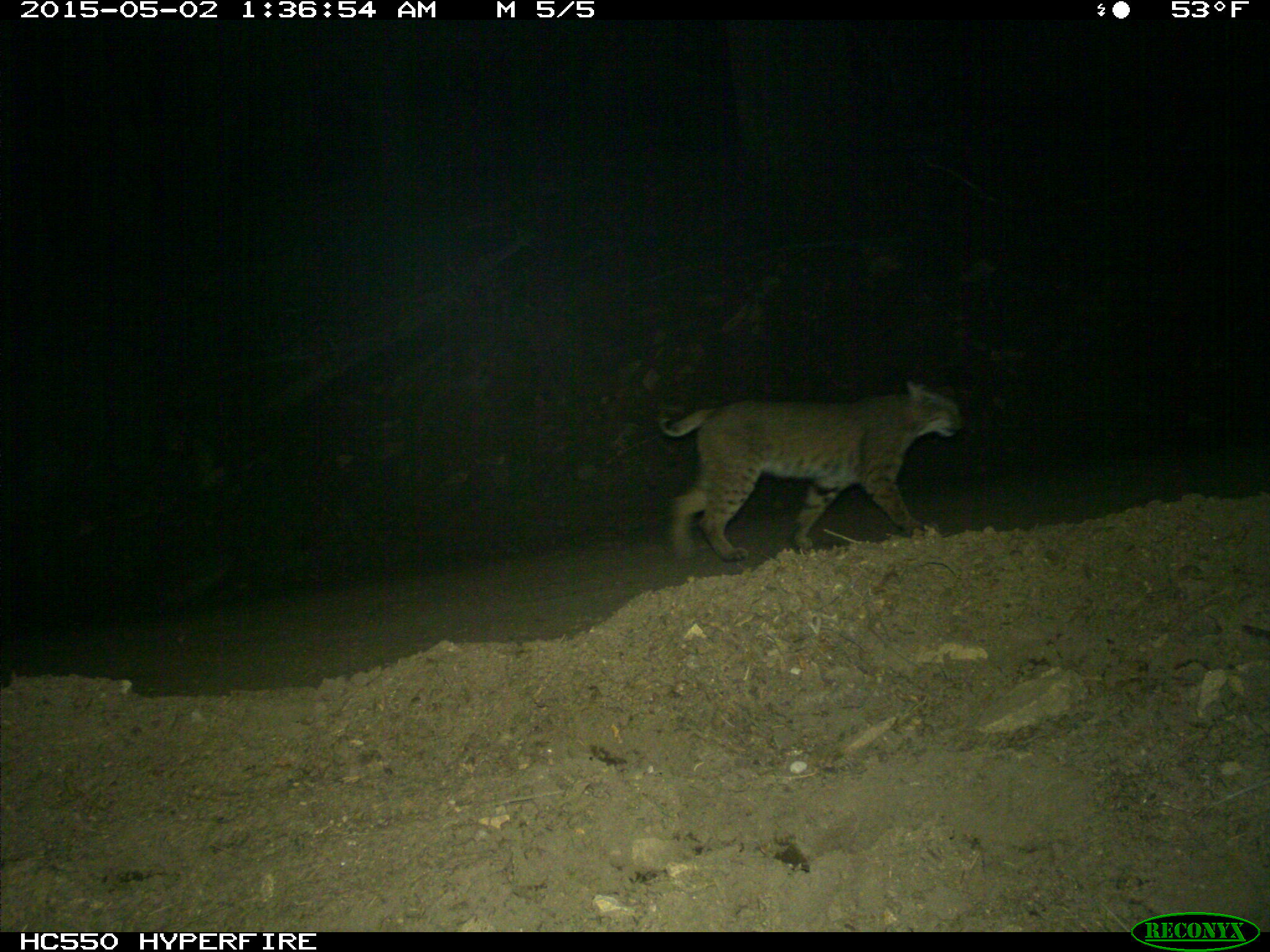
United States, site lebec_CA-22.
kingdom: Animalia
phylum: Chordata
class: Mammalia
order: Carnivora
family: Felidae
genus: Lynx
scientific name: Lynx rufus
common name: bobcat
Lynx rufus (bobcat).